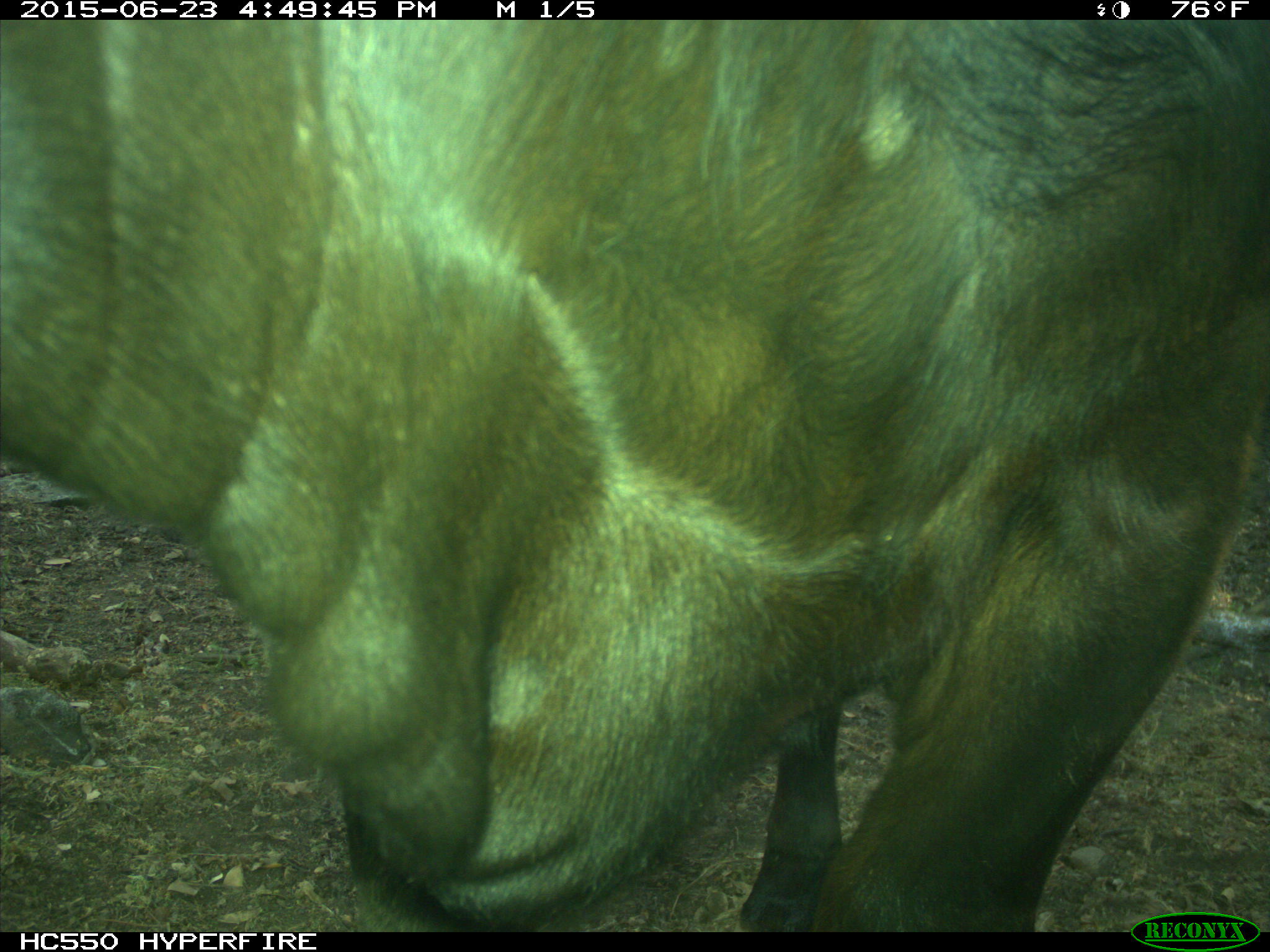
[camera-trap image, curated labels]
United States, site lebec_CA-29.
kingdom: Animalia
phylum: Chordata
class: Mammalia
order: Artiodactyla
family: Bovidae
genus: Bos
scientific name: Bos taurus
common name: domestic cow